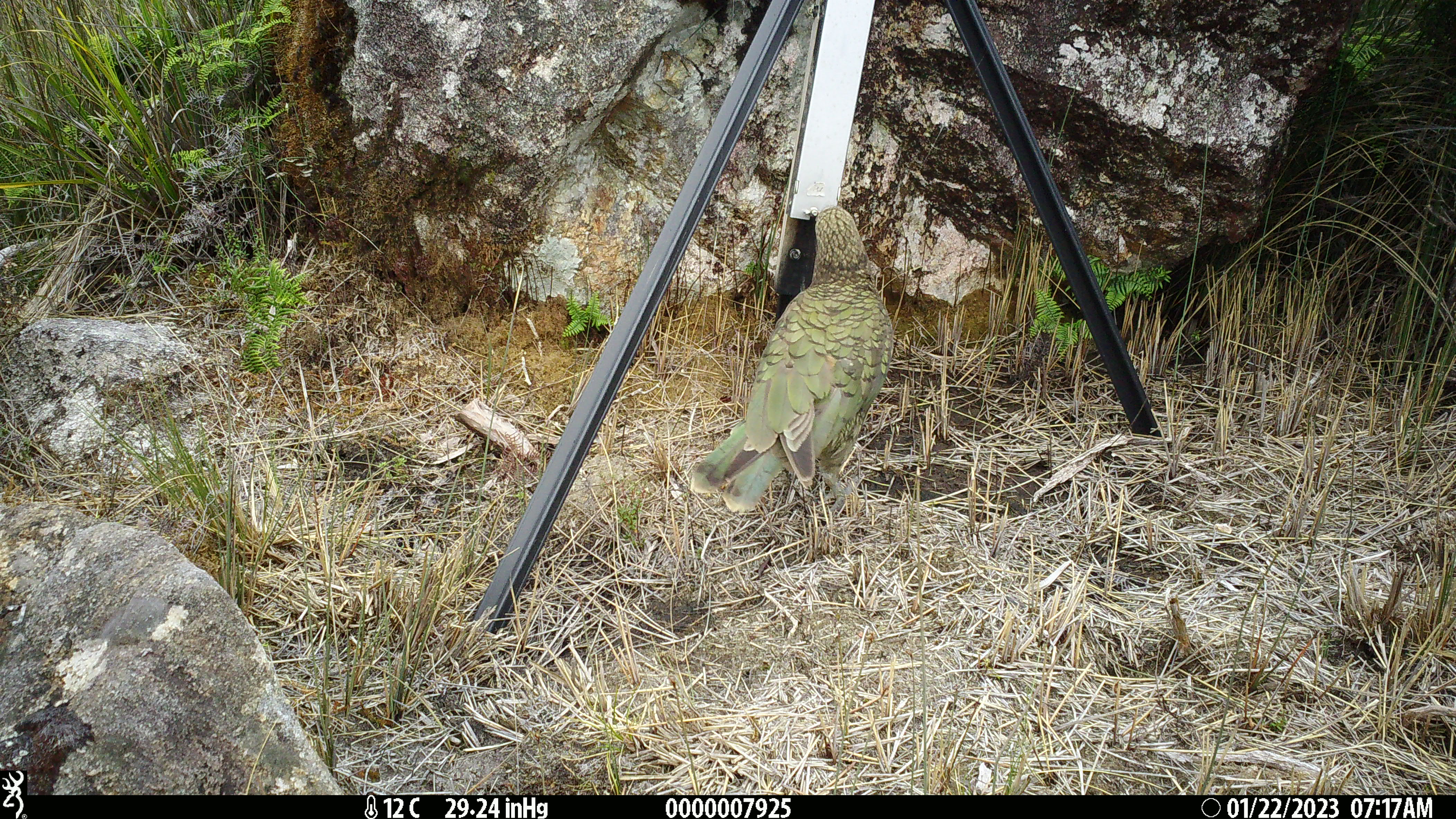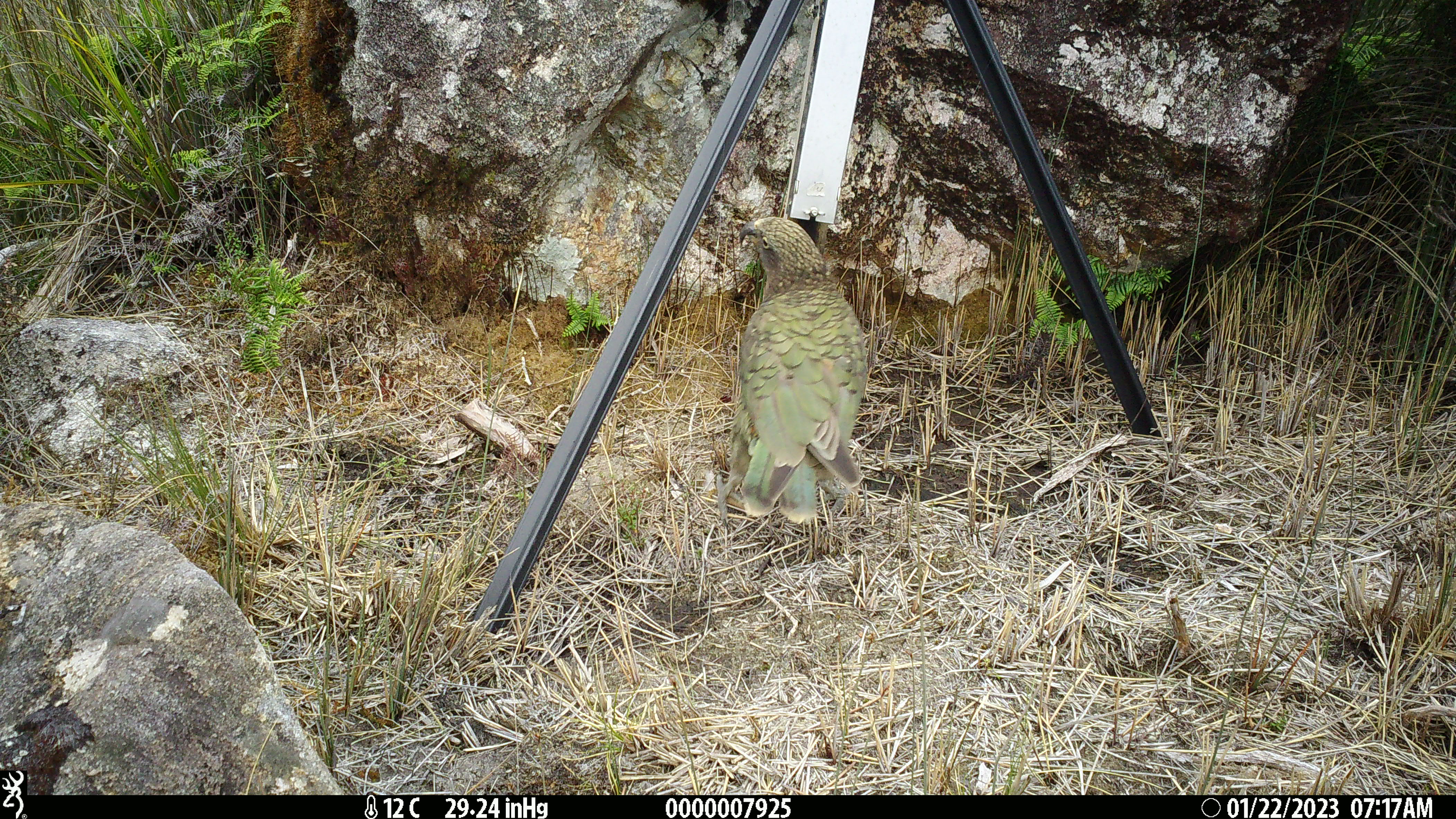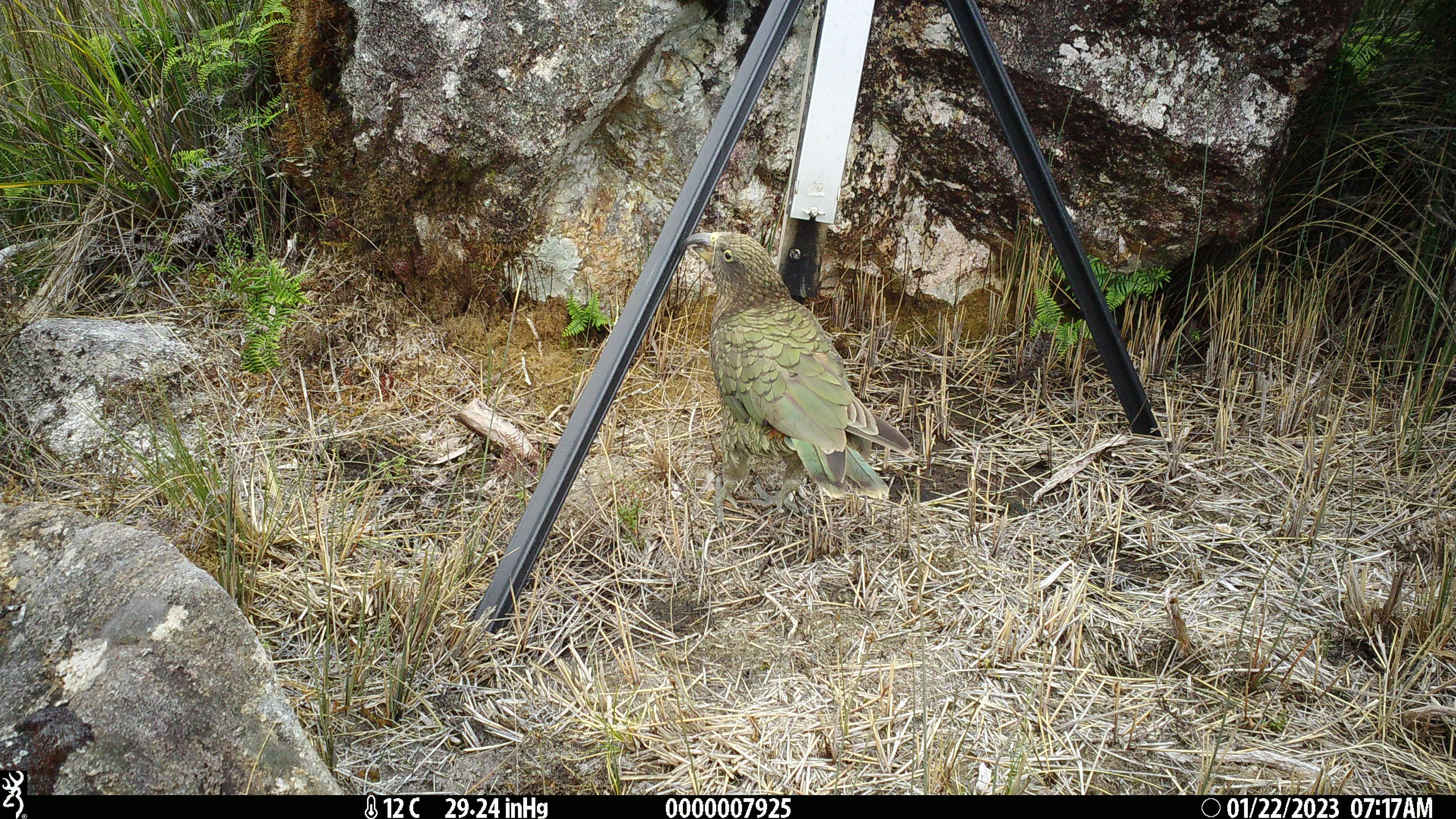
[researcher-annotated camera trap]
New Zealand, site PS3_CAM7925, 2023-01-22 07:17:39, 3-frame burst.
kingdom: Animalia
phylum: Chordata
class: Aves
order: Psittaciformes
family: Strigopidae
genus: Nestor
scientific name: Nestor notabilis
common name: kea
Kea (Nestor notabilis).